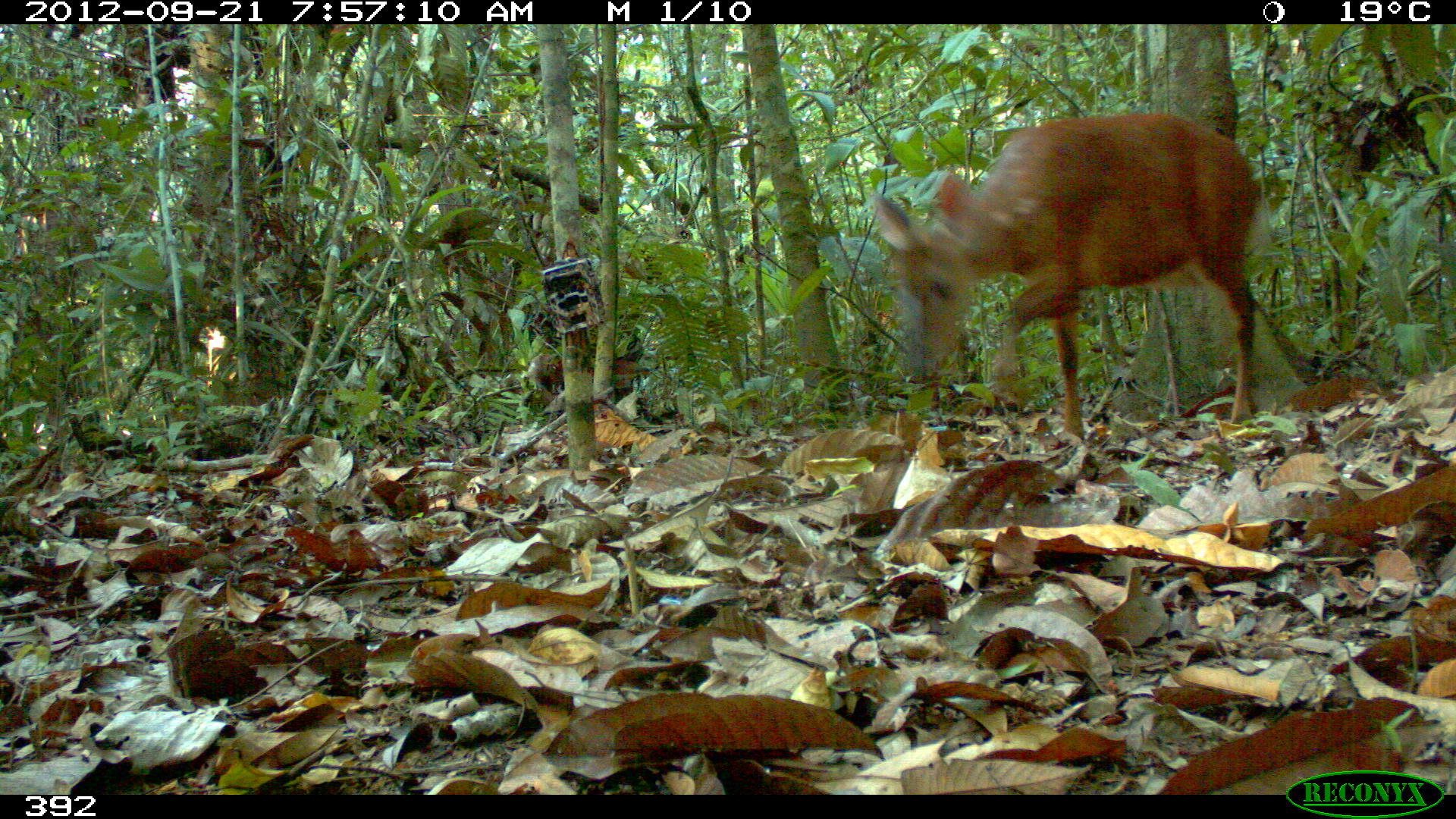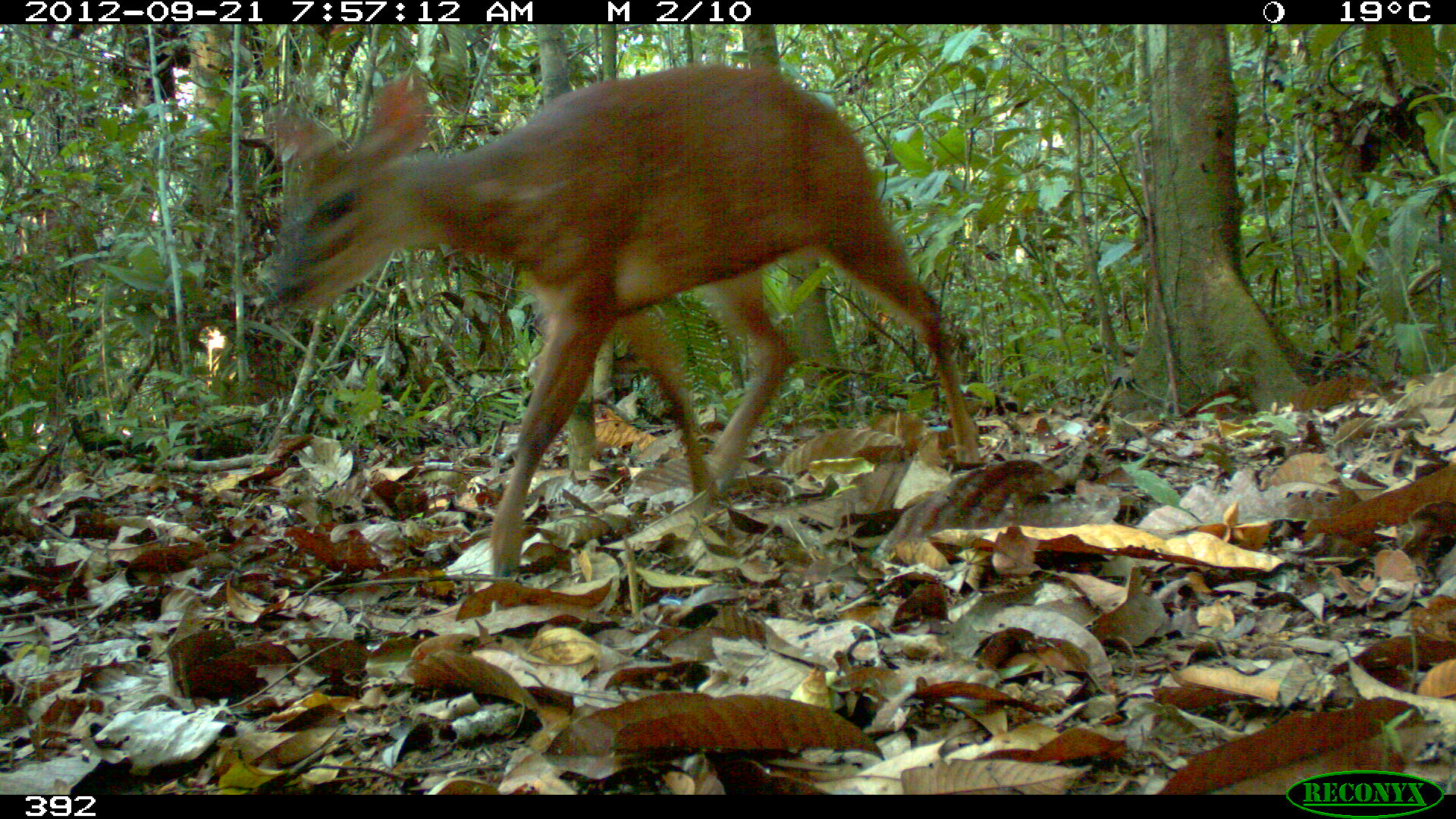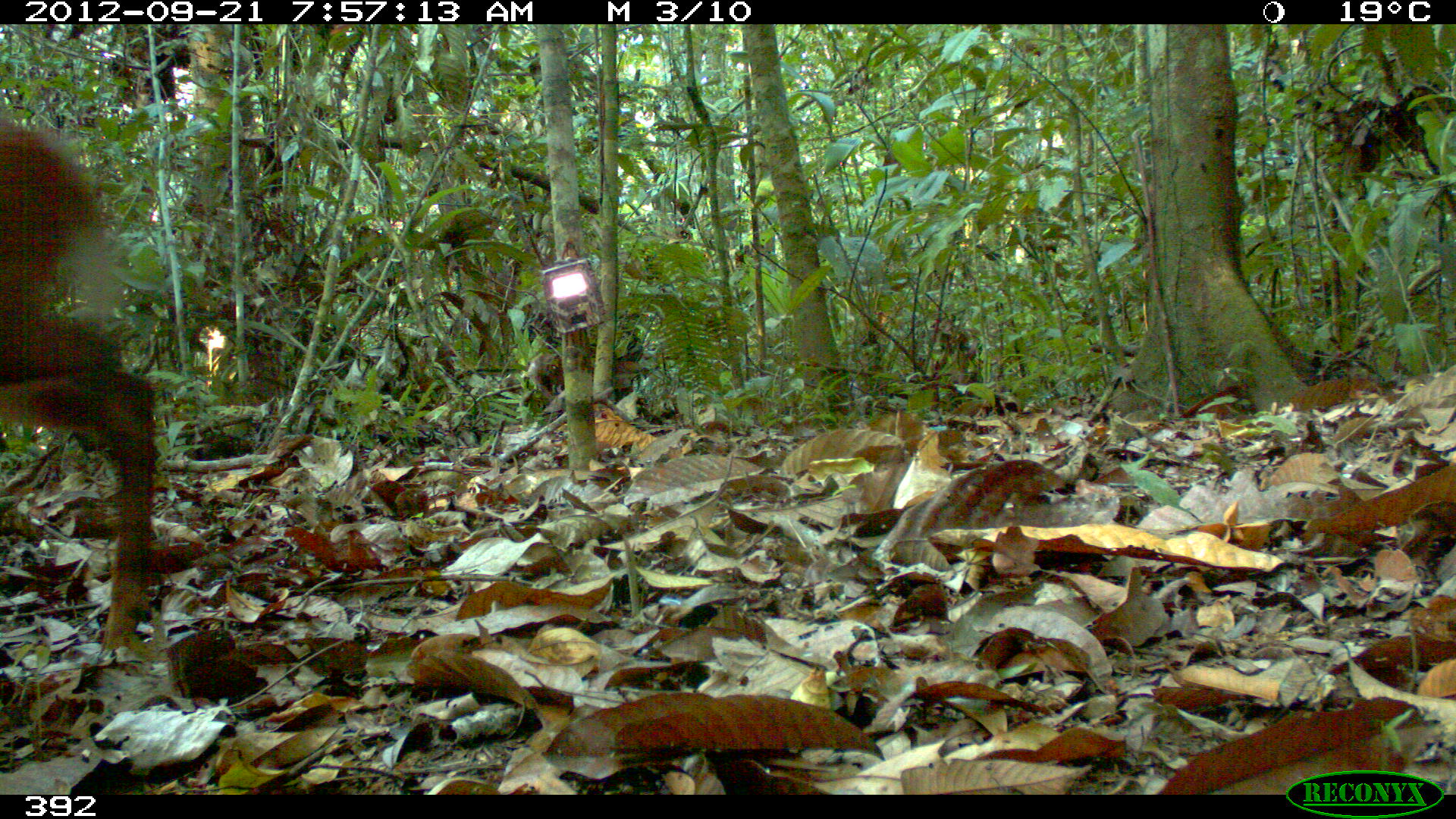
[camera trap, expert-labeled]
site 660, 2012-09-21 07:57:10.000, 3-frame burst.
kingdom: Animalia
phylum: Chordata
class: Mammalia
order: Artiodactyla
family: Cervidae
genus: Mazama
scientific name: Mazama americana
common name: red brocket